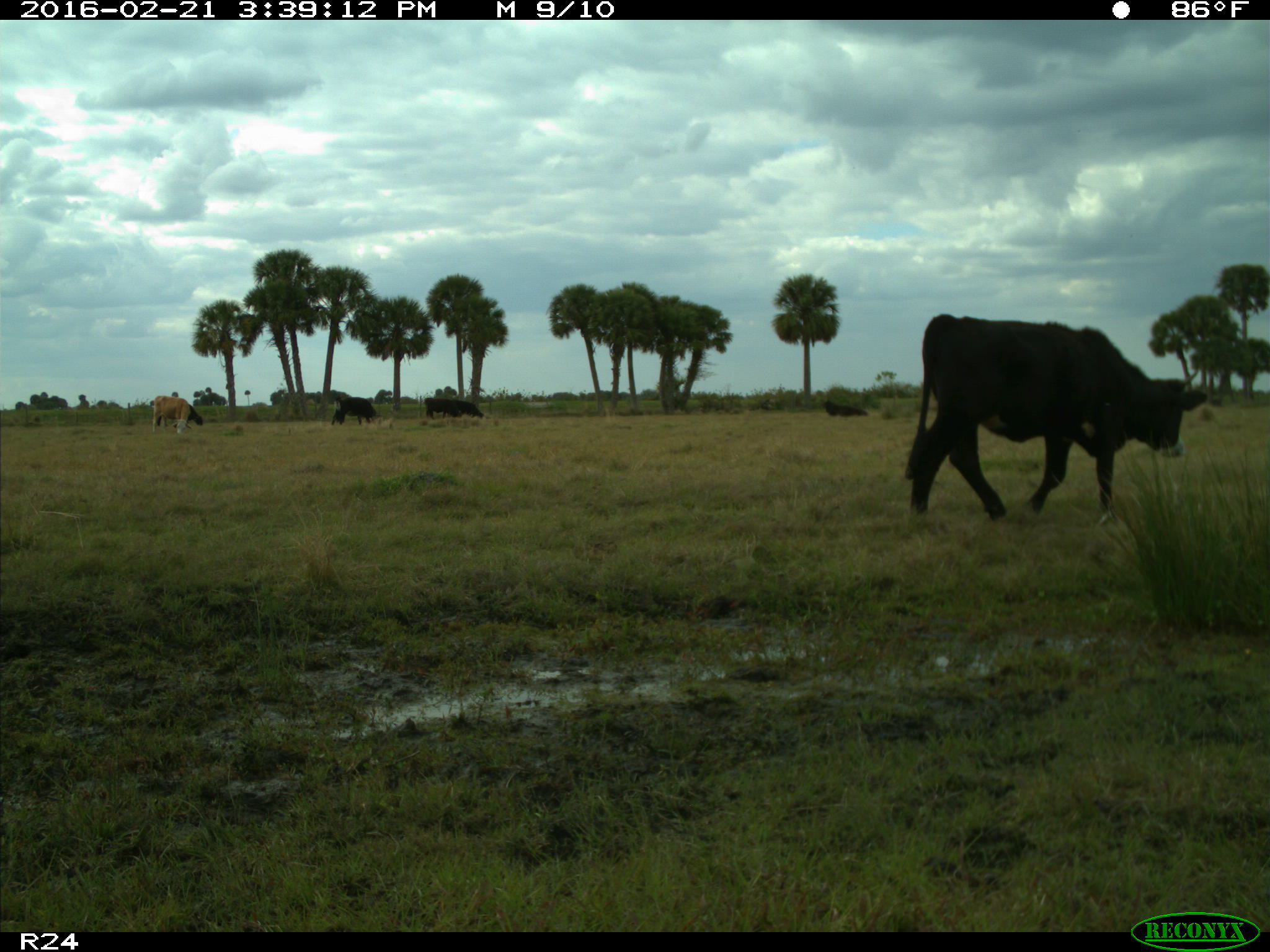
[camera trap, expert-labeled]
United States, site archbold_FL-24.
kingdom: Animalia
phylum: Chordata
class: Mammalia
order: Artiodactyla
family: Bovidae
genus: Bos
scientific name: Bos taurus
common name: domestic cow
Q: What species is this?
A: Bos taurus (domestic cow).